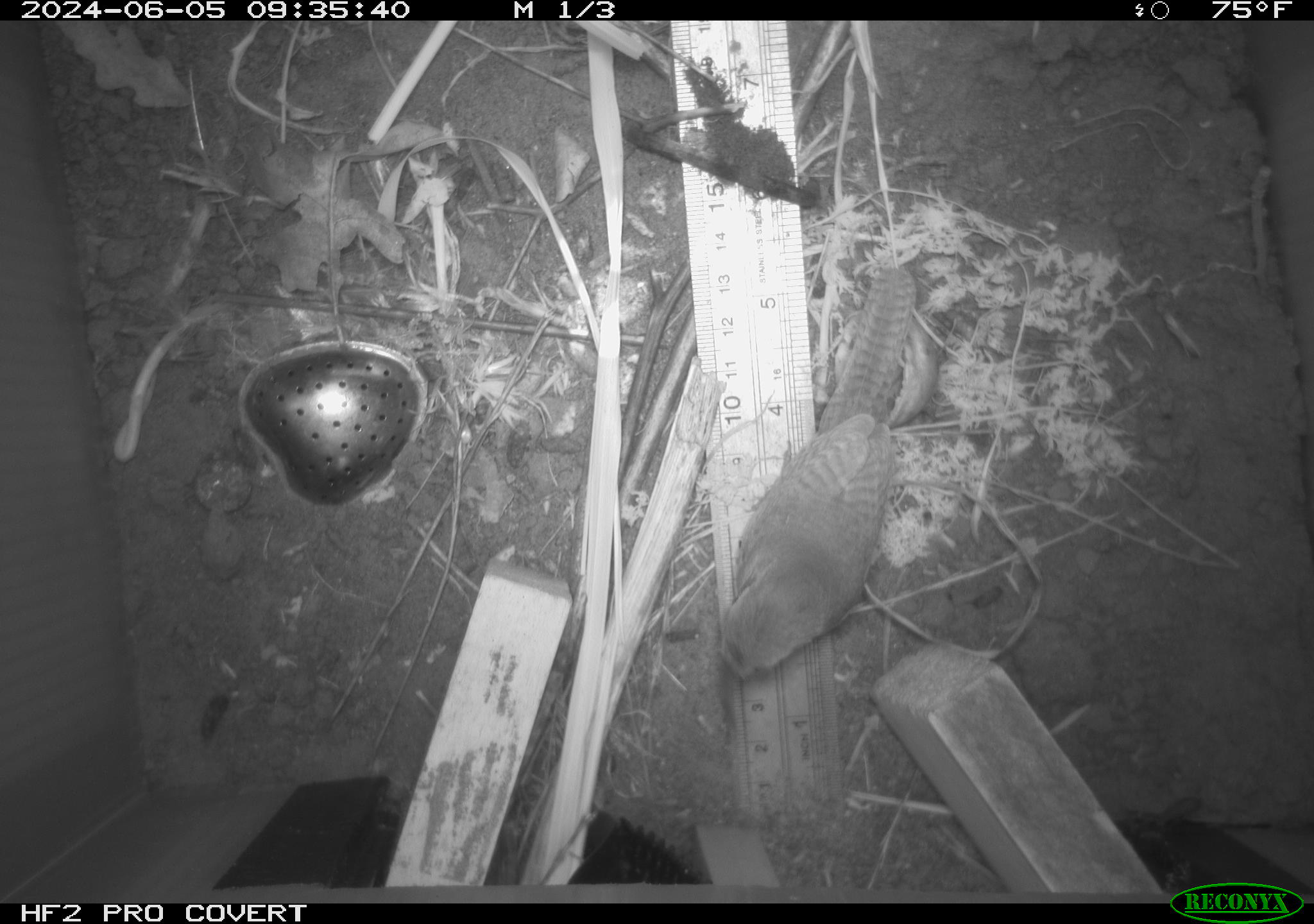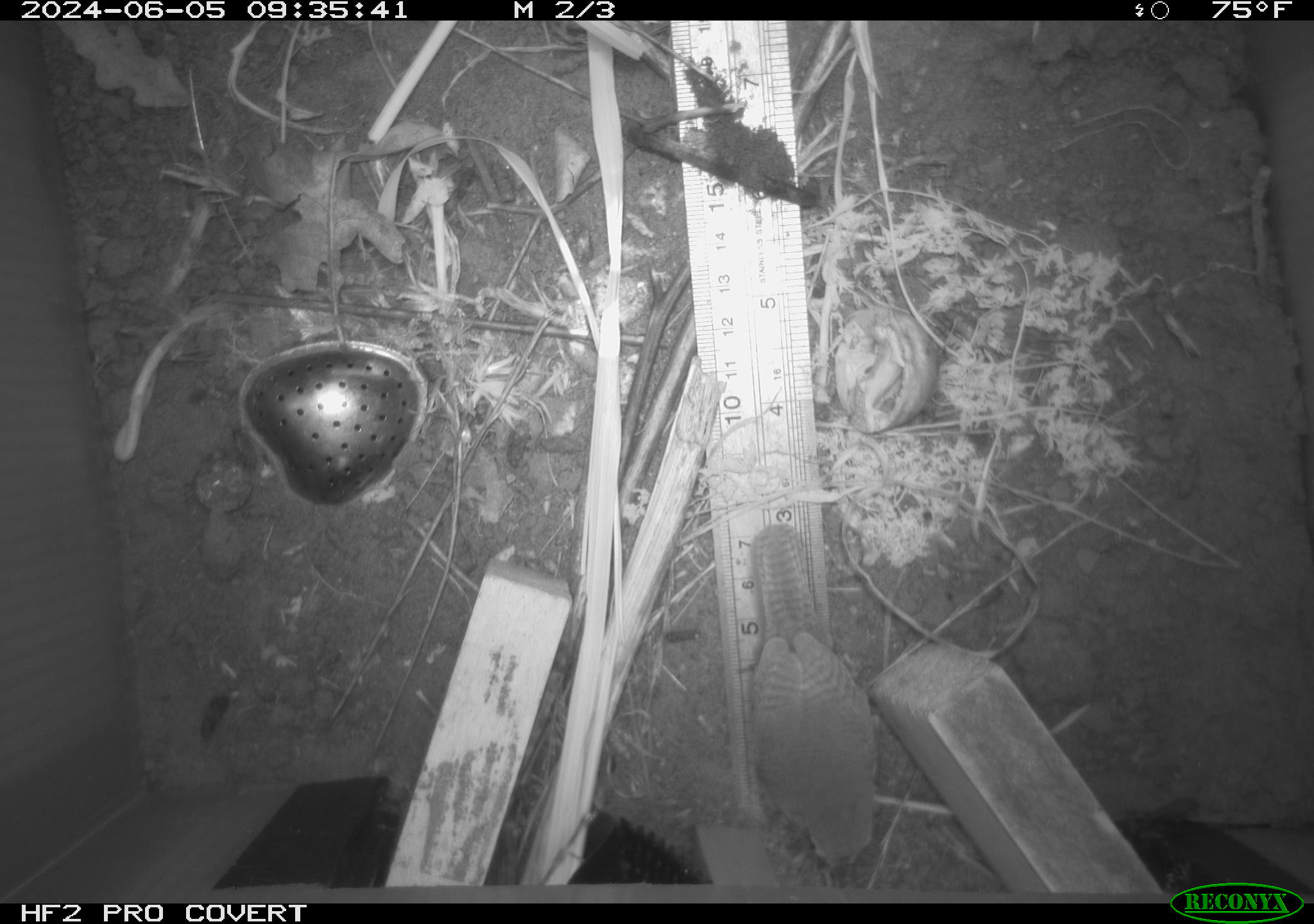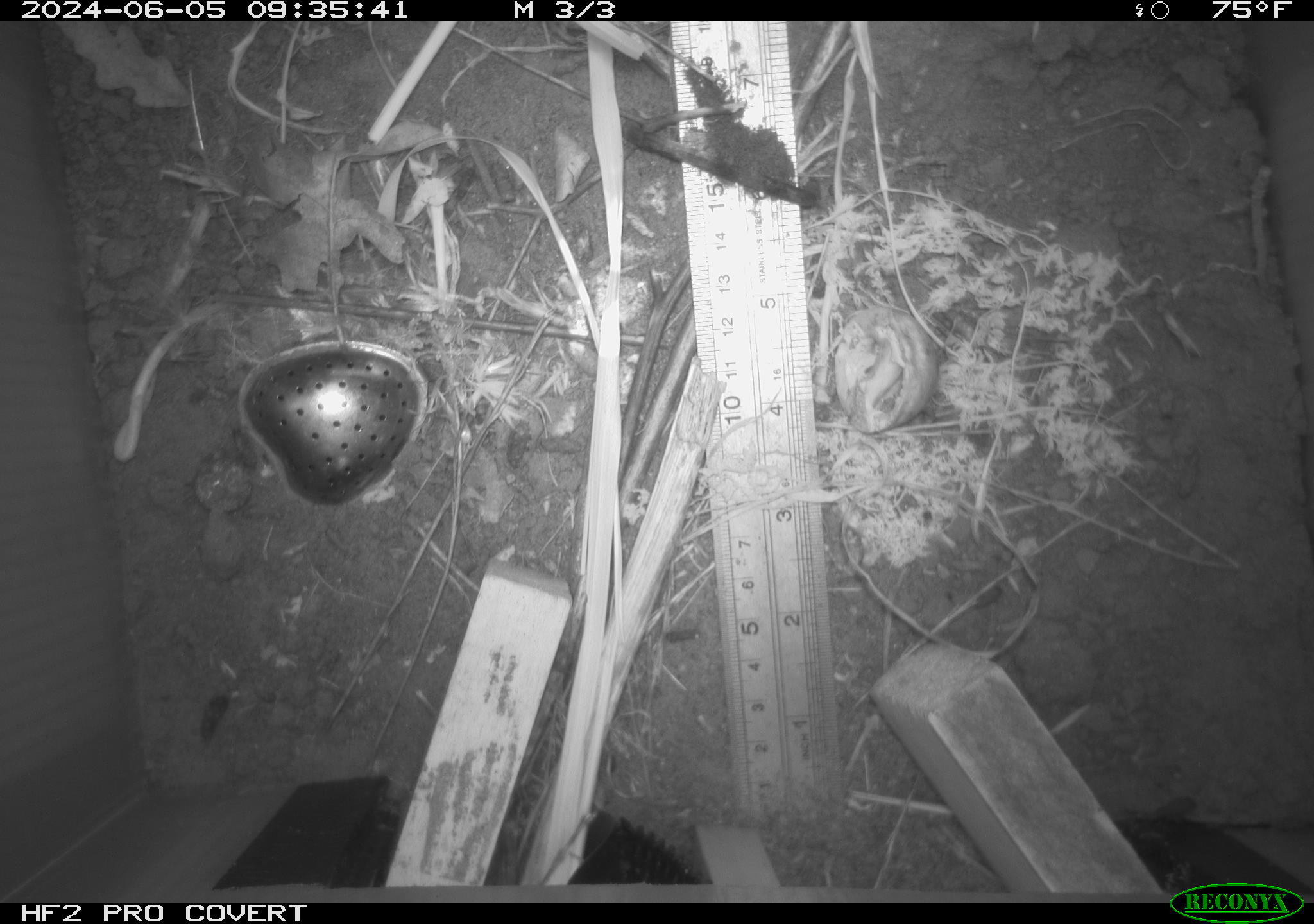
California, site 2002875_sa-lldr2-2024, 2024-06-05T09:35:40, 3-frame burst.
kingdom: Animalia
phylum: Chordata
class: Aves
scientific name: Aves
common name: bird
Bird (Aves).